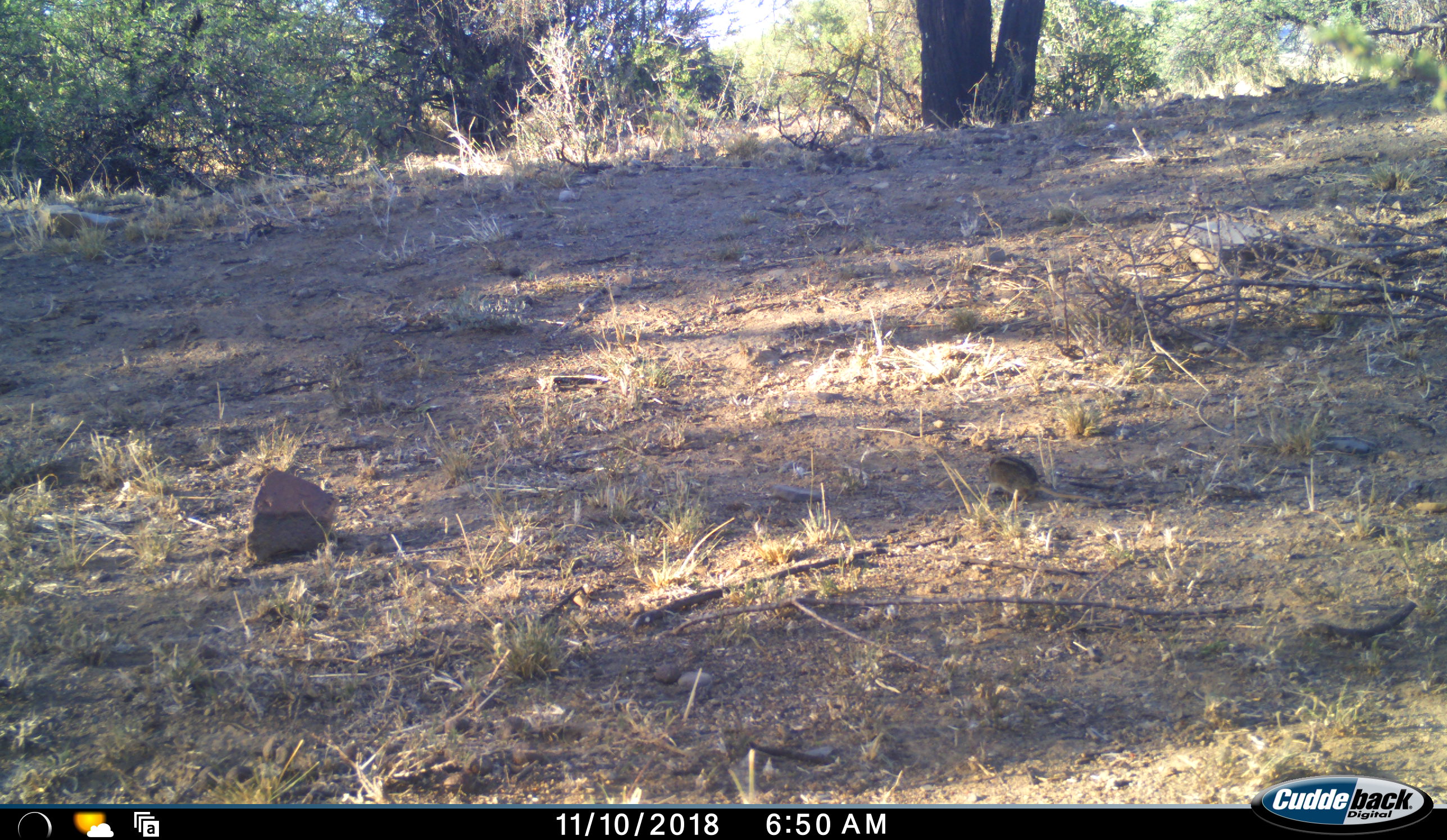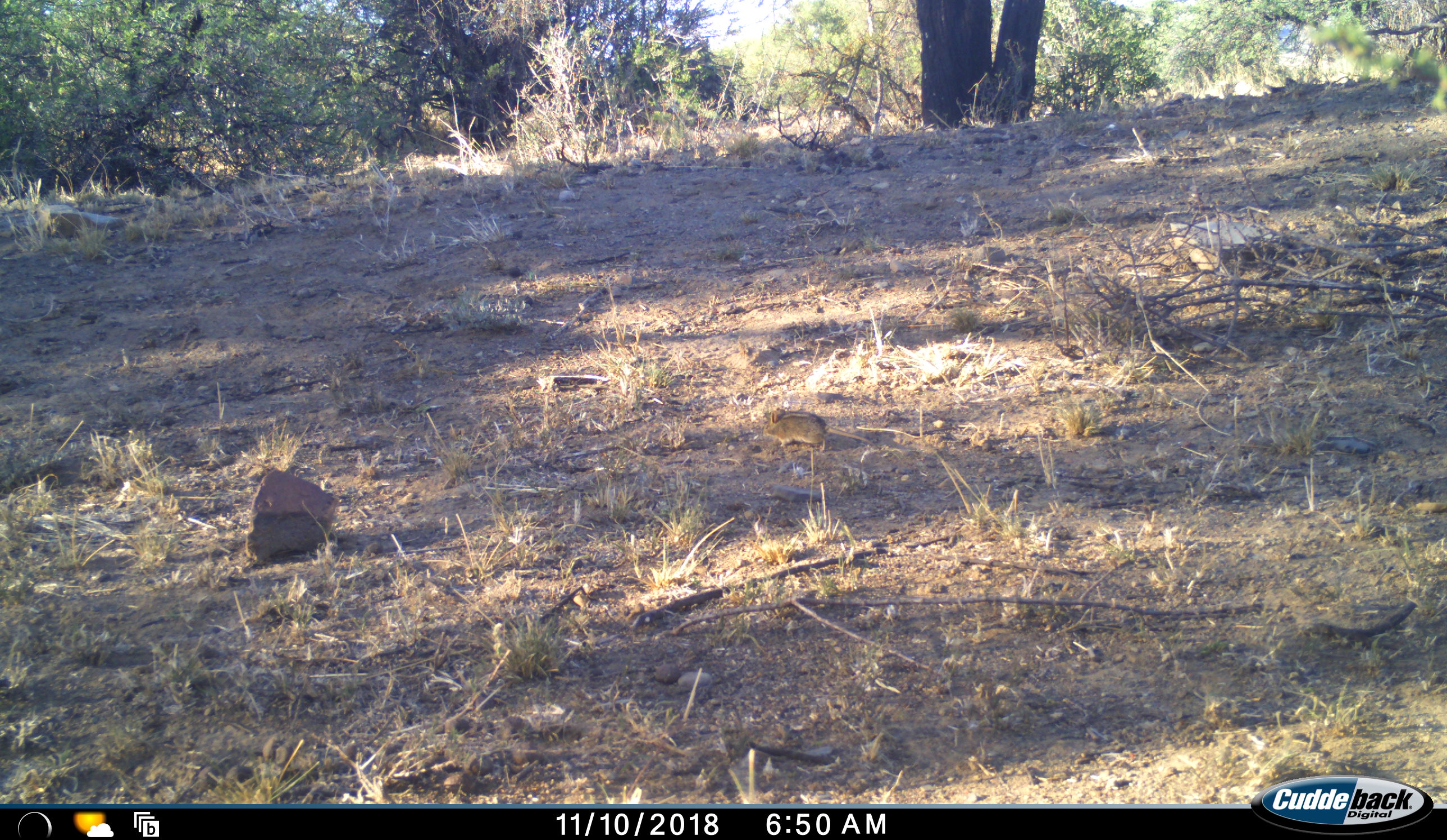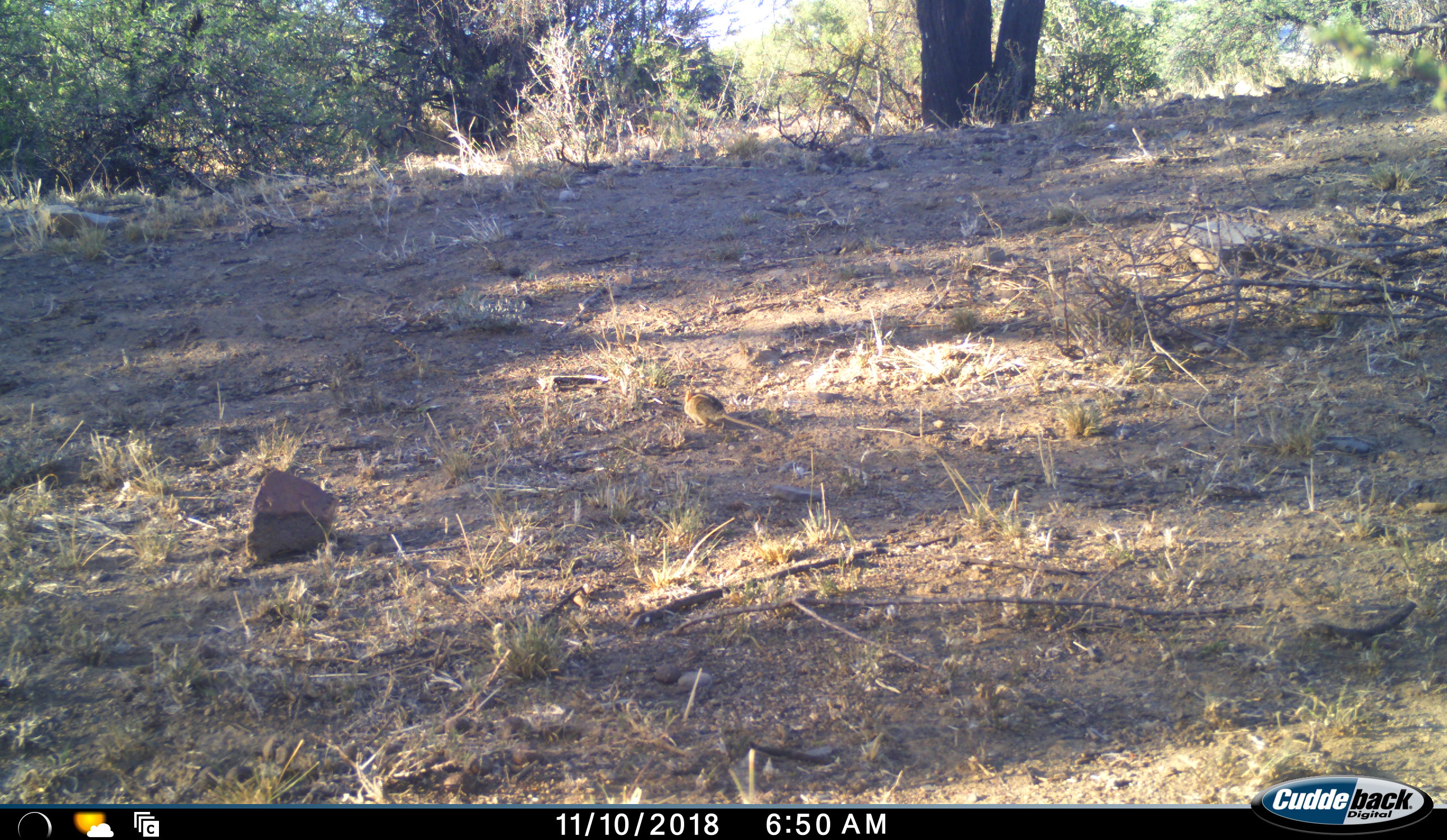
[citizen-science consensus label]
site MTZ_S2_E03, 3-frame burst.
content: unidentified animal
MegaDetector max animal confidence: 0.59